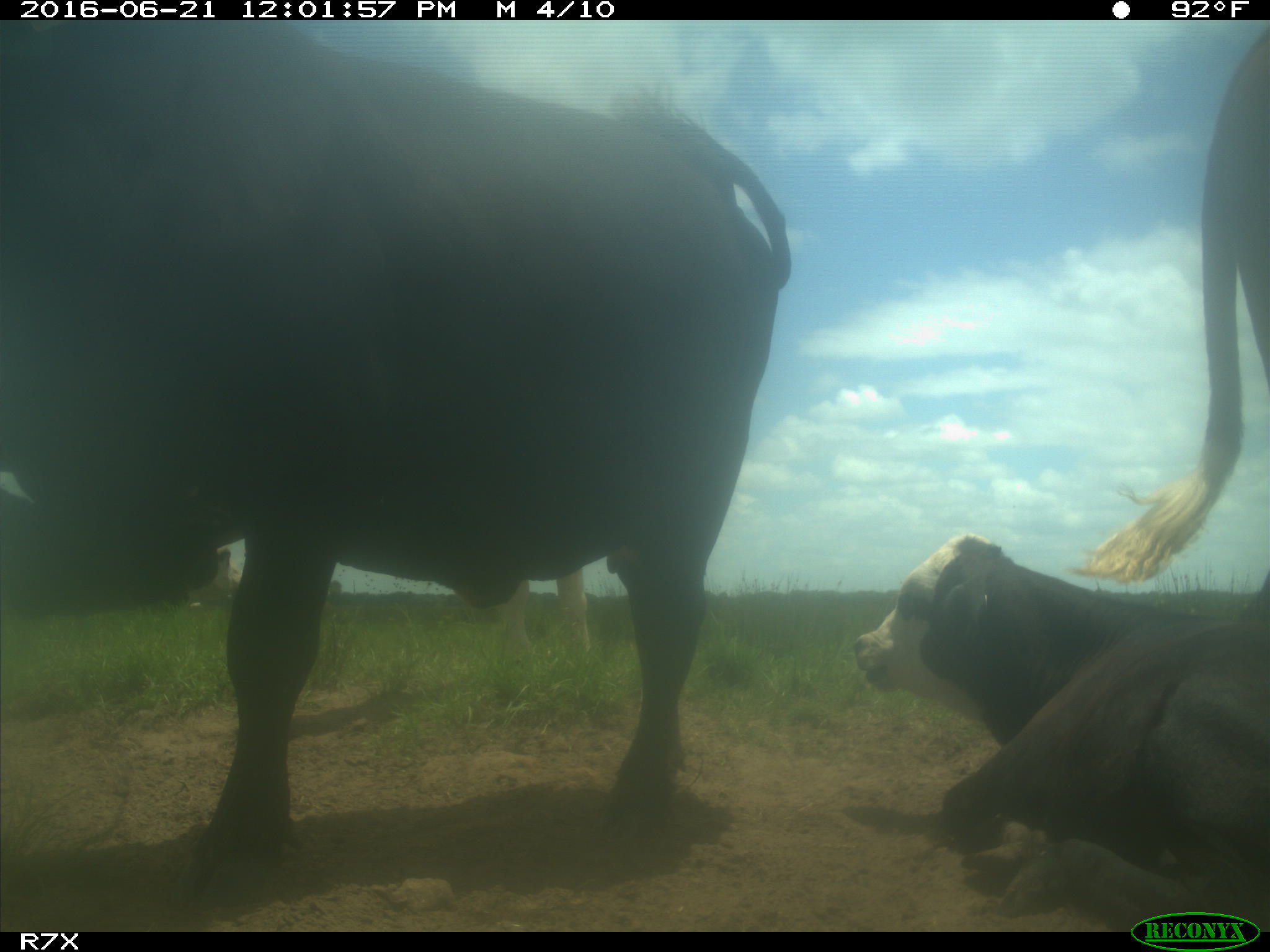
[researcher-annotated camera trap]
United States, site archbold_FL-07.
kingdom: Animalia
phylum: Chordata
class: Mammalia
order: Artiodactyla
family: Bovidae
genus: Bos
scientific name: Bos taurus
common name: domestic cow